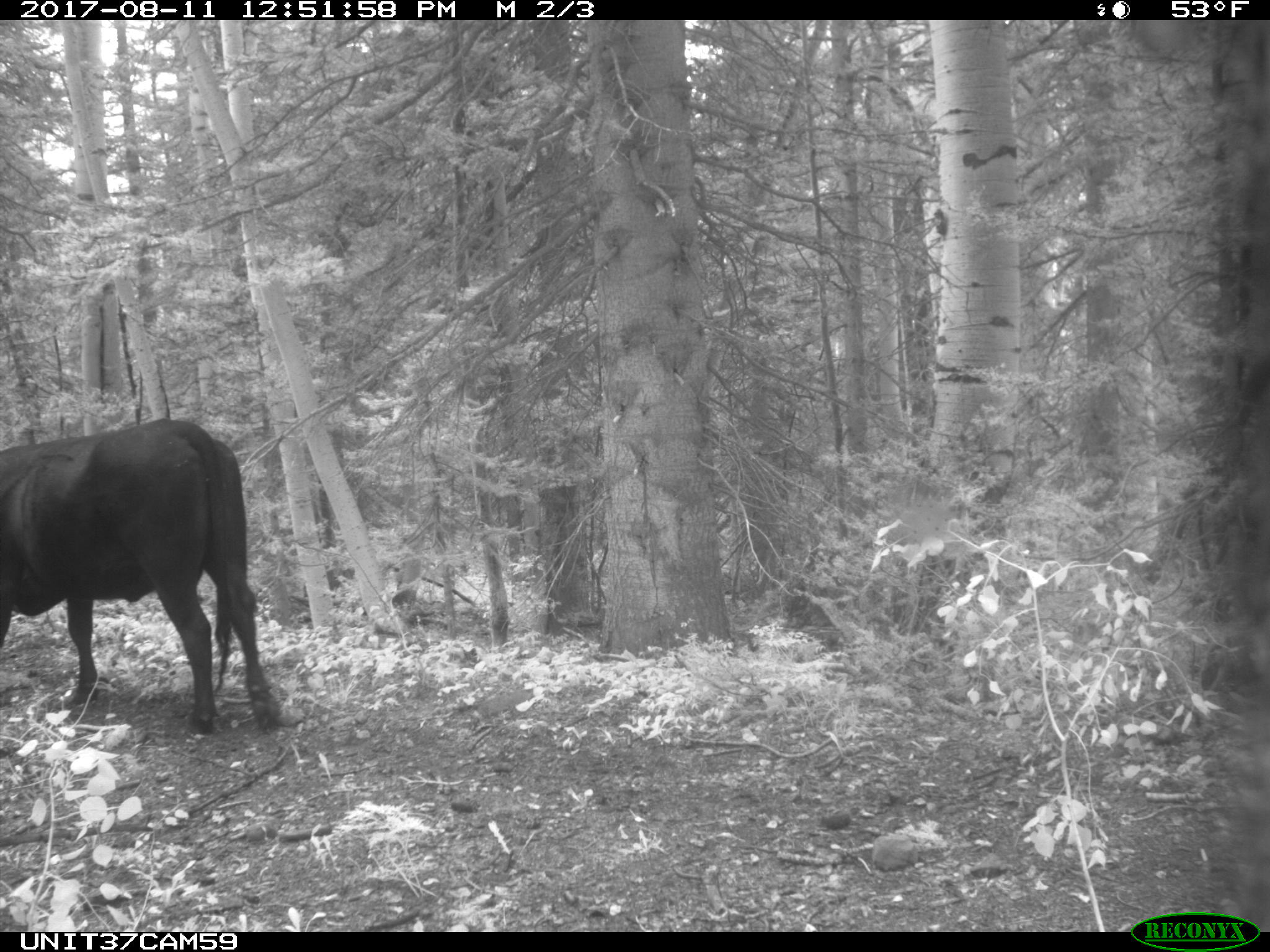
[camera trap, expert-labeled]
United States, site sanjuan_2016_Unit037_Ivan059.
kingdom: Animalia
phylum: Chordata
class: Mammalia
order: Artiodactyla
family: Bovidae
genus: Bos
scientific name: Bos taurus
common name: domestic cow